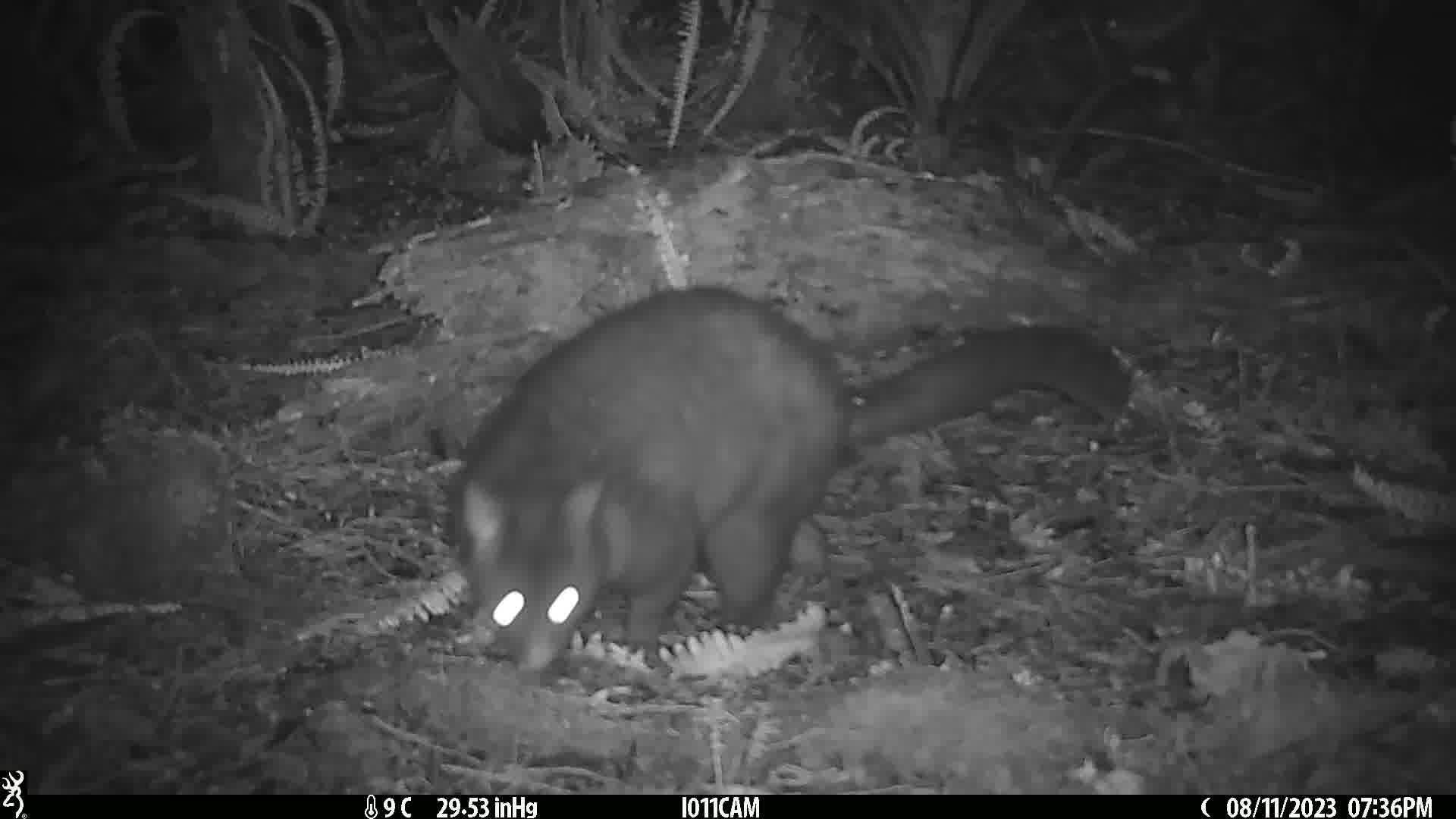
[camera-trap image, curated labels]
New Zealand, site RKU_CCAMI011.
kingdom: Animalia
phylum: Chordata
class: Mammalia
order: Diprotodontia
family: Phalangeridae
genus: Trichosurus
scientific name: Trichosurus vulpecula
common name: common brushtail possum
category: possum